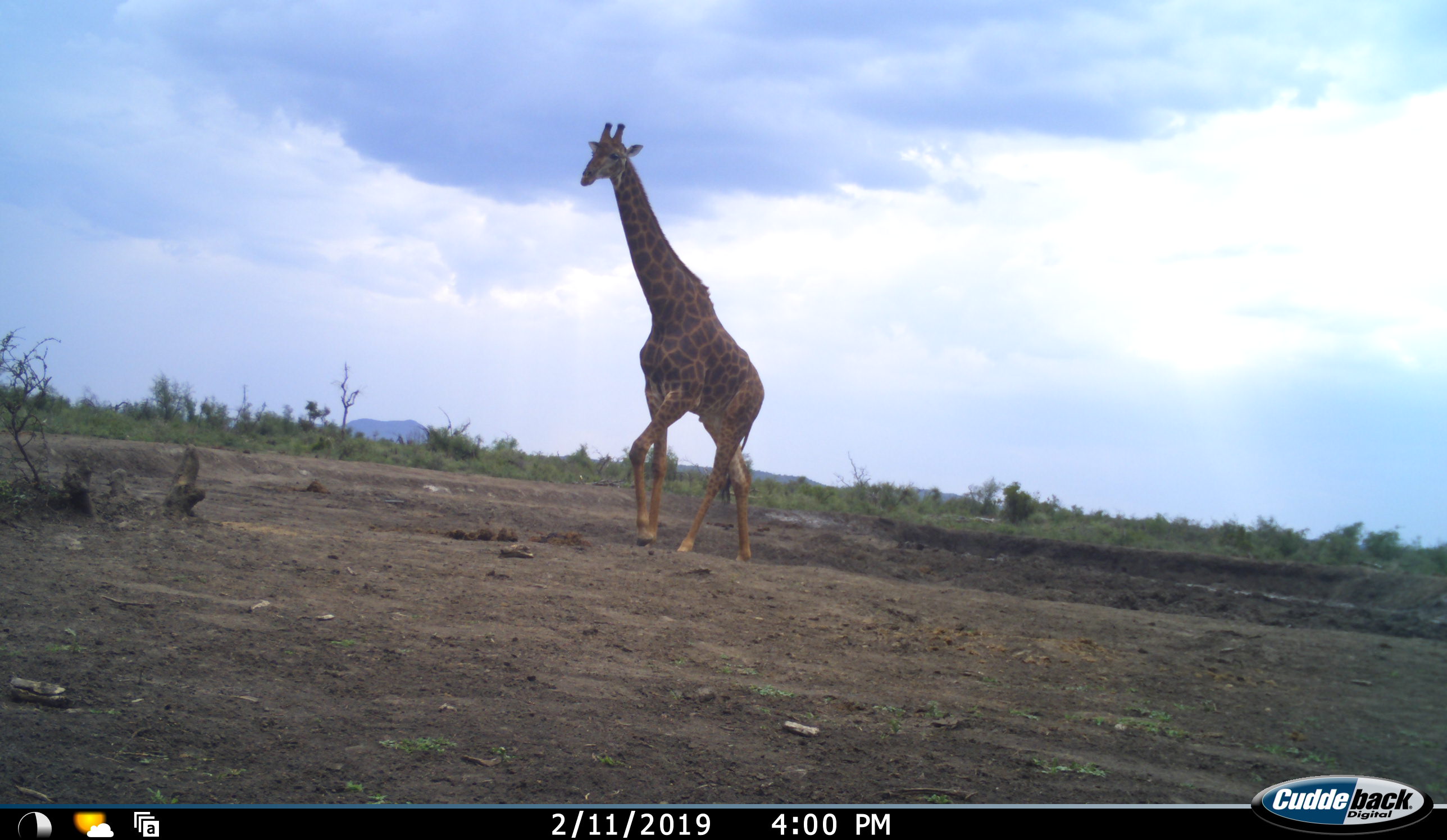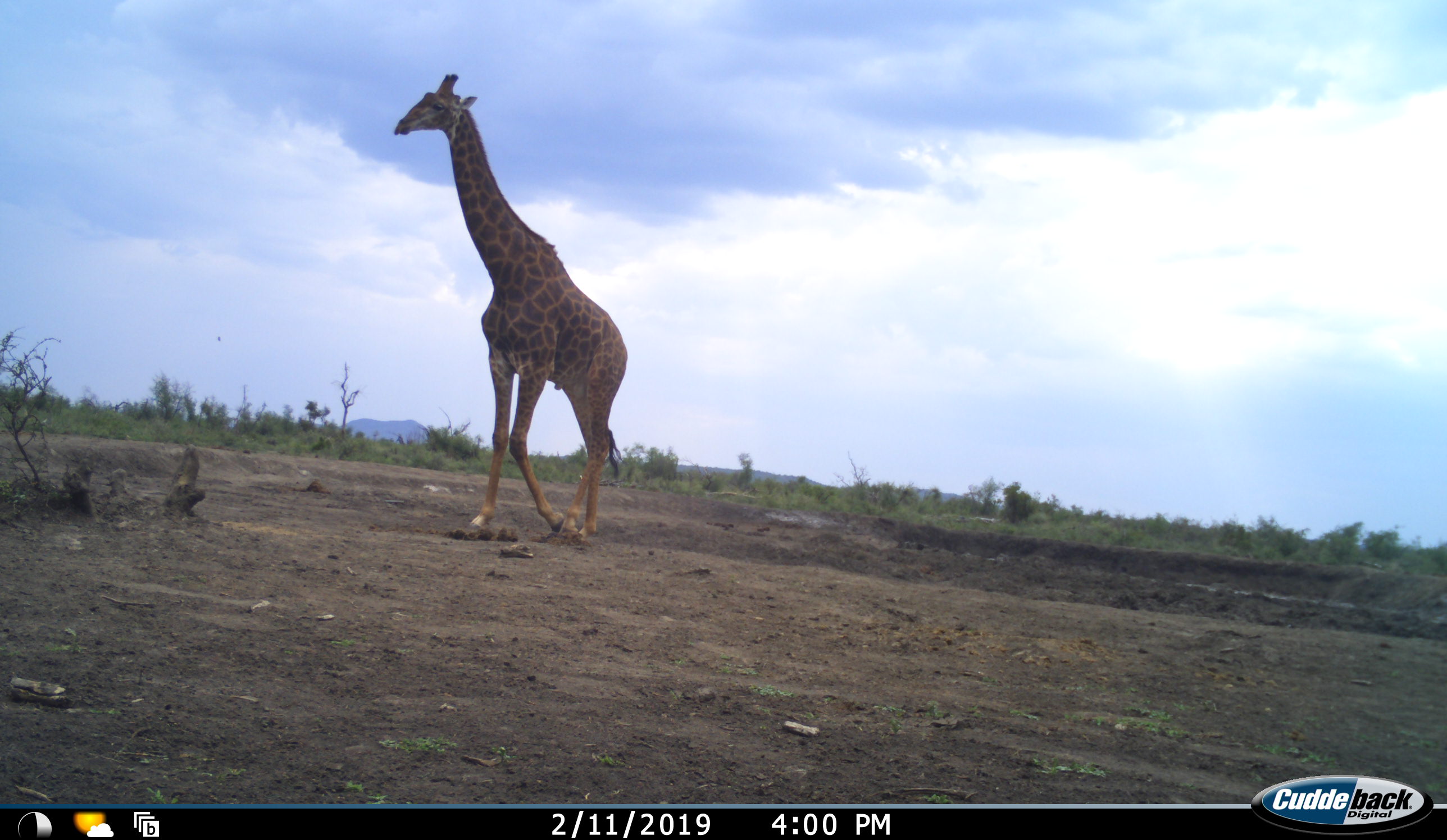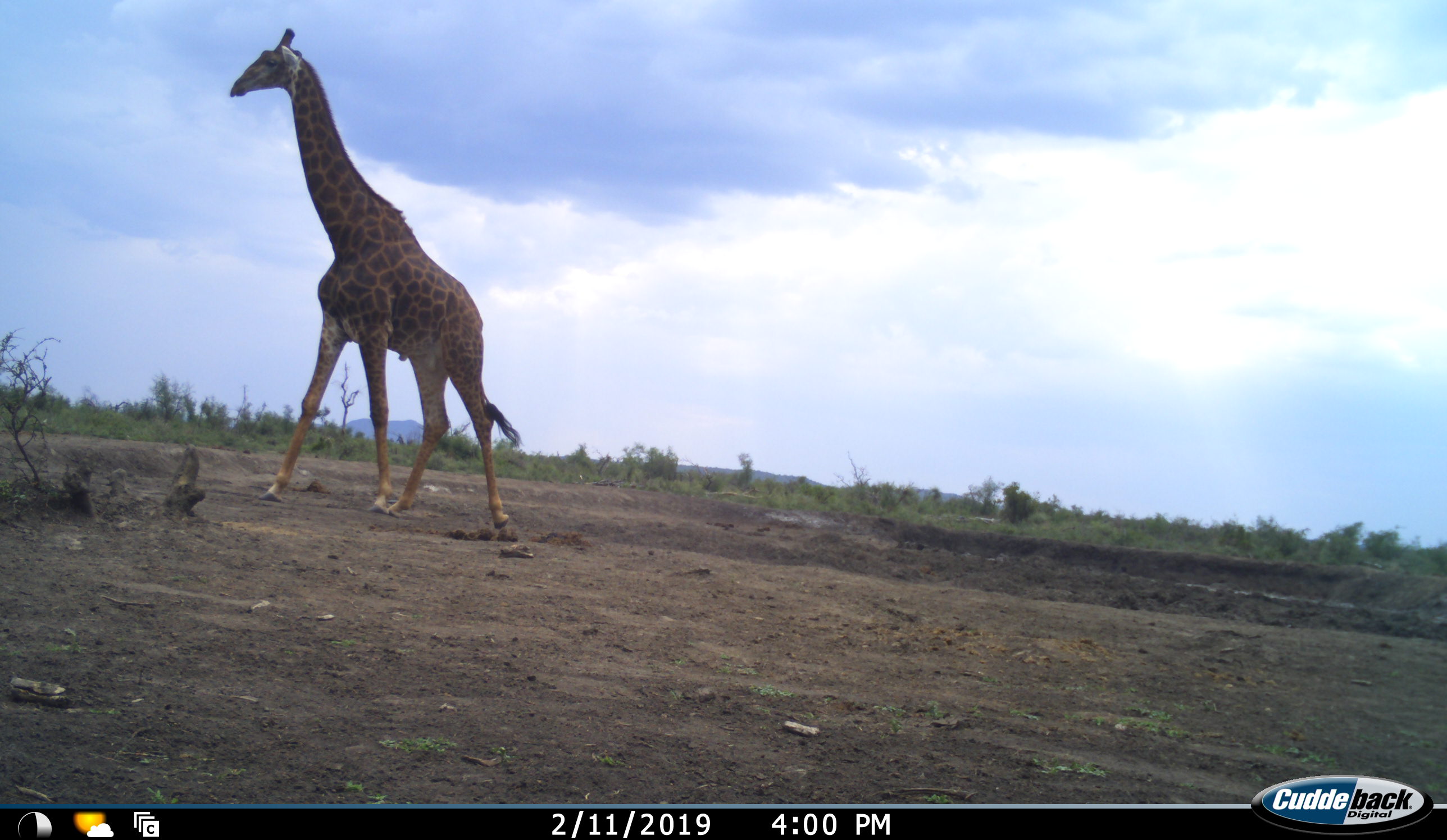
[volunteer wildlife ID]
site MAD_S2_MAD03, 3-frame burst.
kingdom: Animalia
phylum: Chordata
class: Mammalia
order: Artiodactyla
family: Giraffidae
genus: Giraffa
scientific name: Giraffa camelopardalis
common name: giraffe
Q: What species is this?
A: Giraffe (Giraffa camelopardalis).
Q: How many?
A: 1.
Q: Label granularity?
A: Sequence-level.